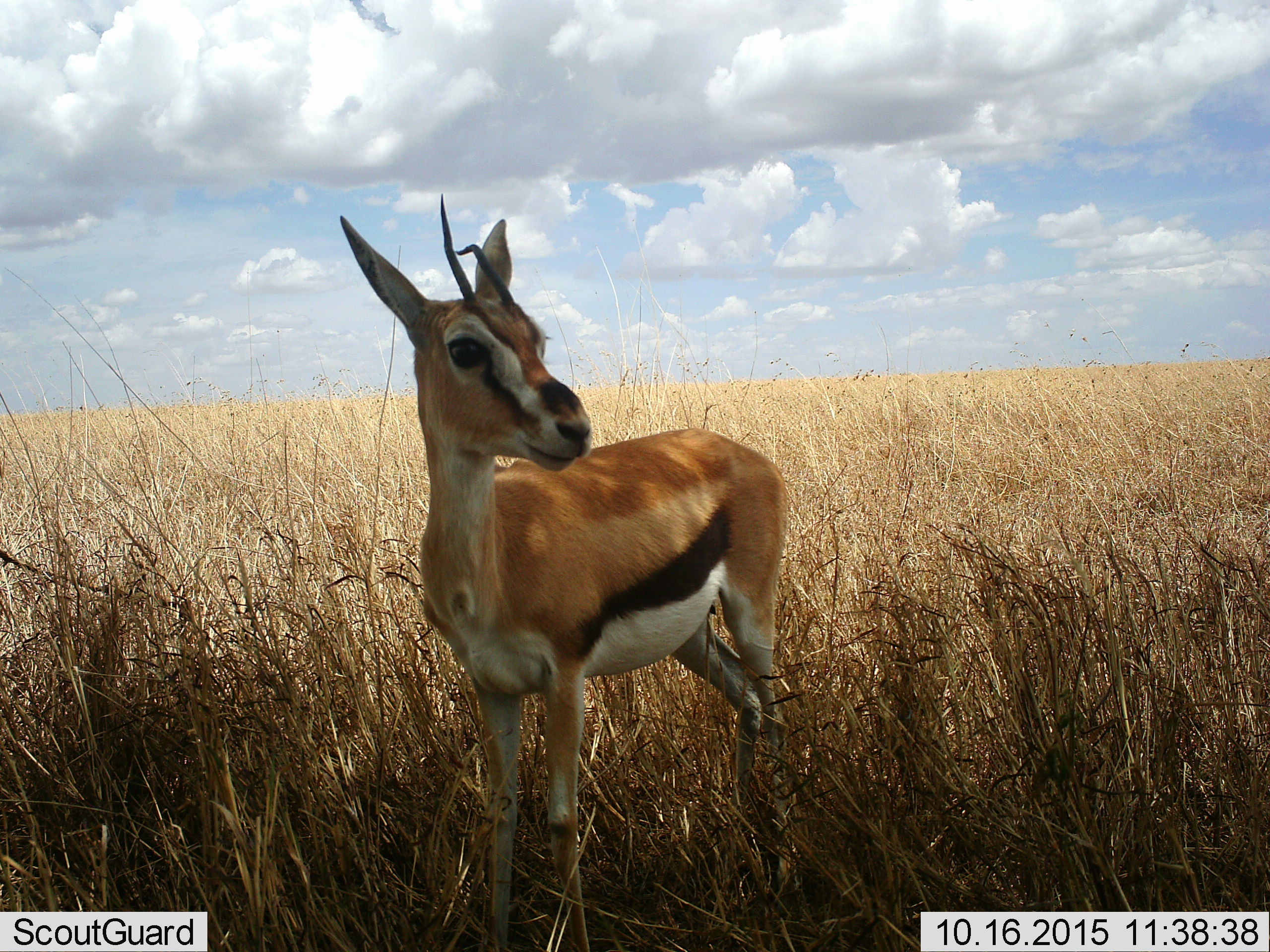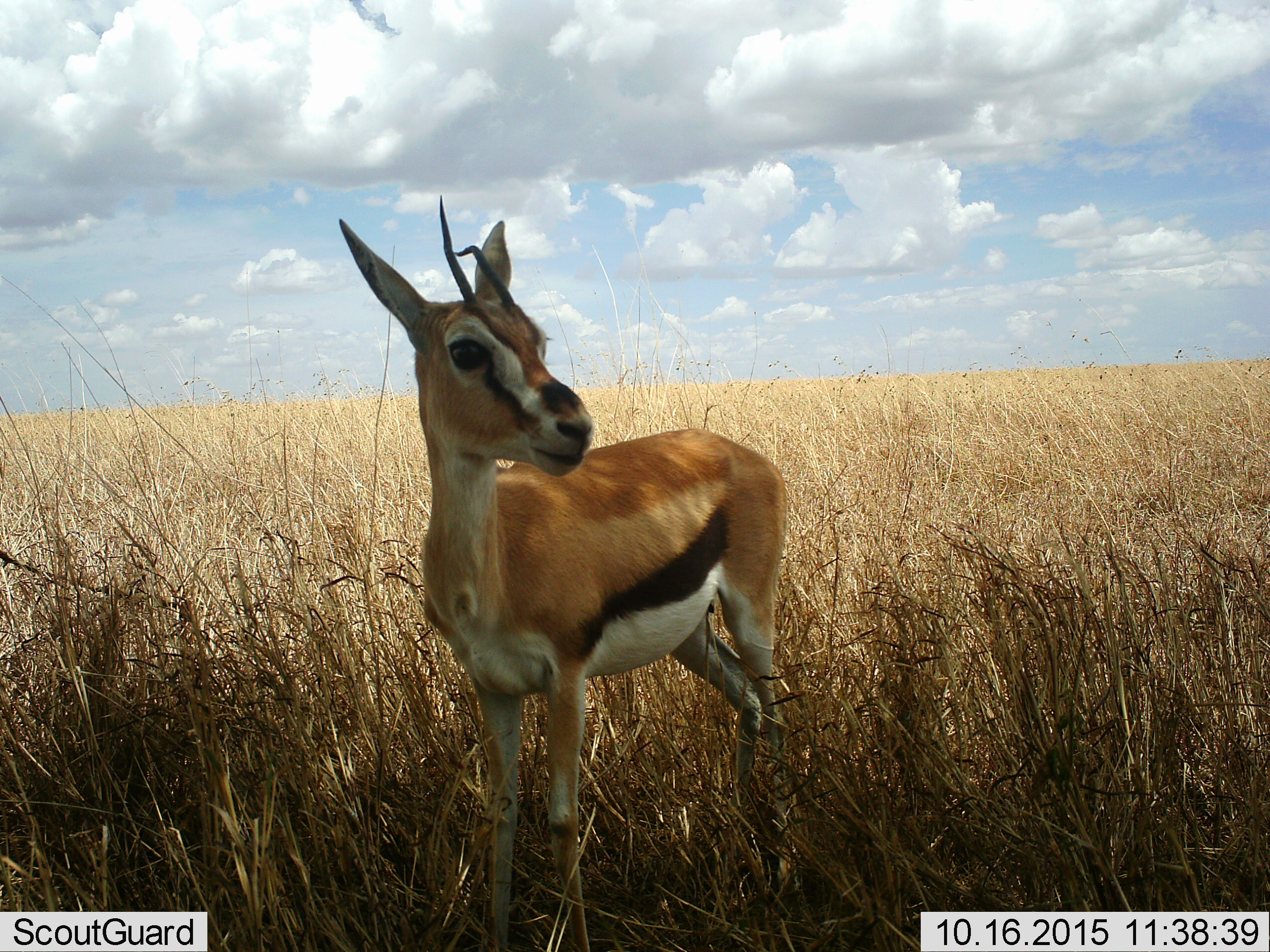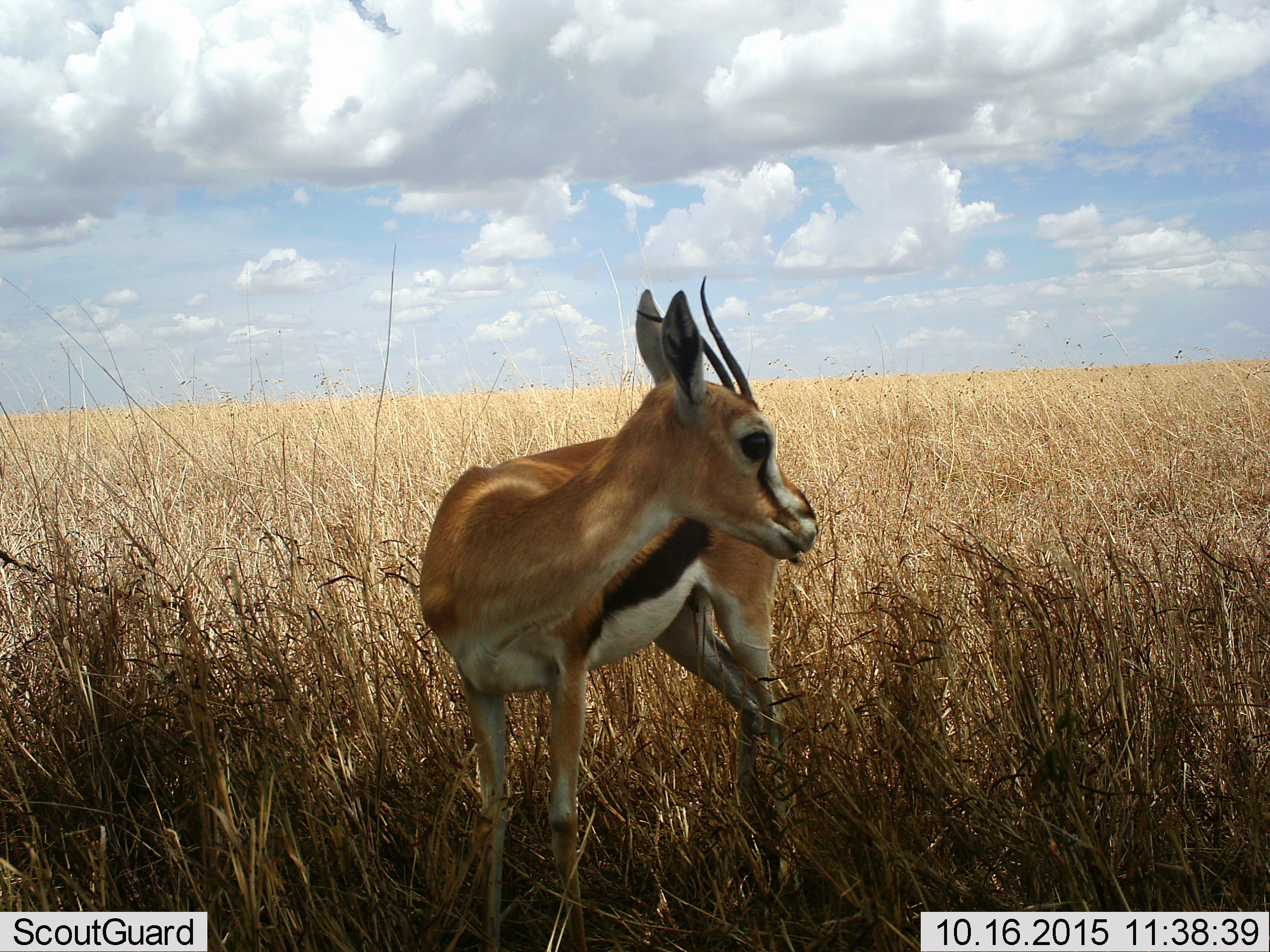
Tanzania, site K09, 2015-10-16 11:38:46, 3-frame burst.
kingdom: Animalia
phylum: Chordata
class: Mammalia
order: Artiodactyla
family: Bovidae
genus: Eudorcas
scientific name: Eudorcas thomsonii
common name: thomson's gazelle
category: gazellethomsons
Gazellethomsons (thomson's gazelle) (Eudorcas thomsonii), count 1. Behavior (volunteer vote fractions): standing 100%, resting 0%, moving 12%, interacting 0%. Young present (vote fraction): 0%. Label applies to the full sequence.